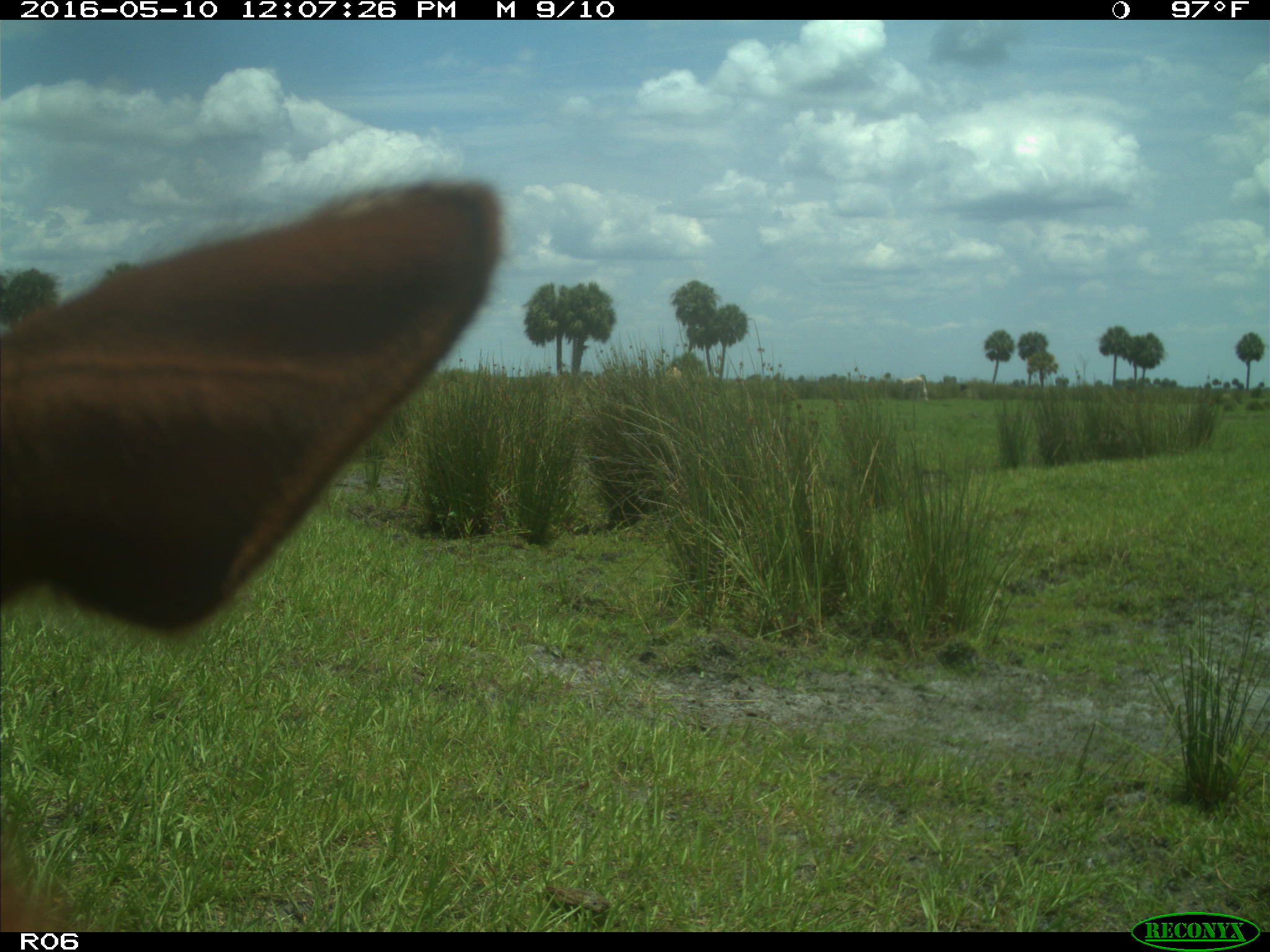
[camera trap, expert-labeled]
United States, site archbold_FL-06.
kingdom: Animalia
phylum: Chordata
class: Mammalia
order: Artiodactyla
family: Bovidae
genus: Bos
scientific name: Bos taurus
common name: domestic cow